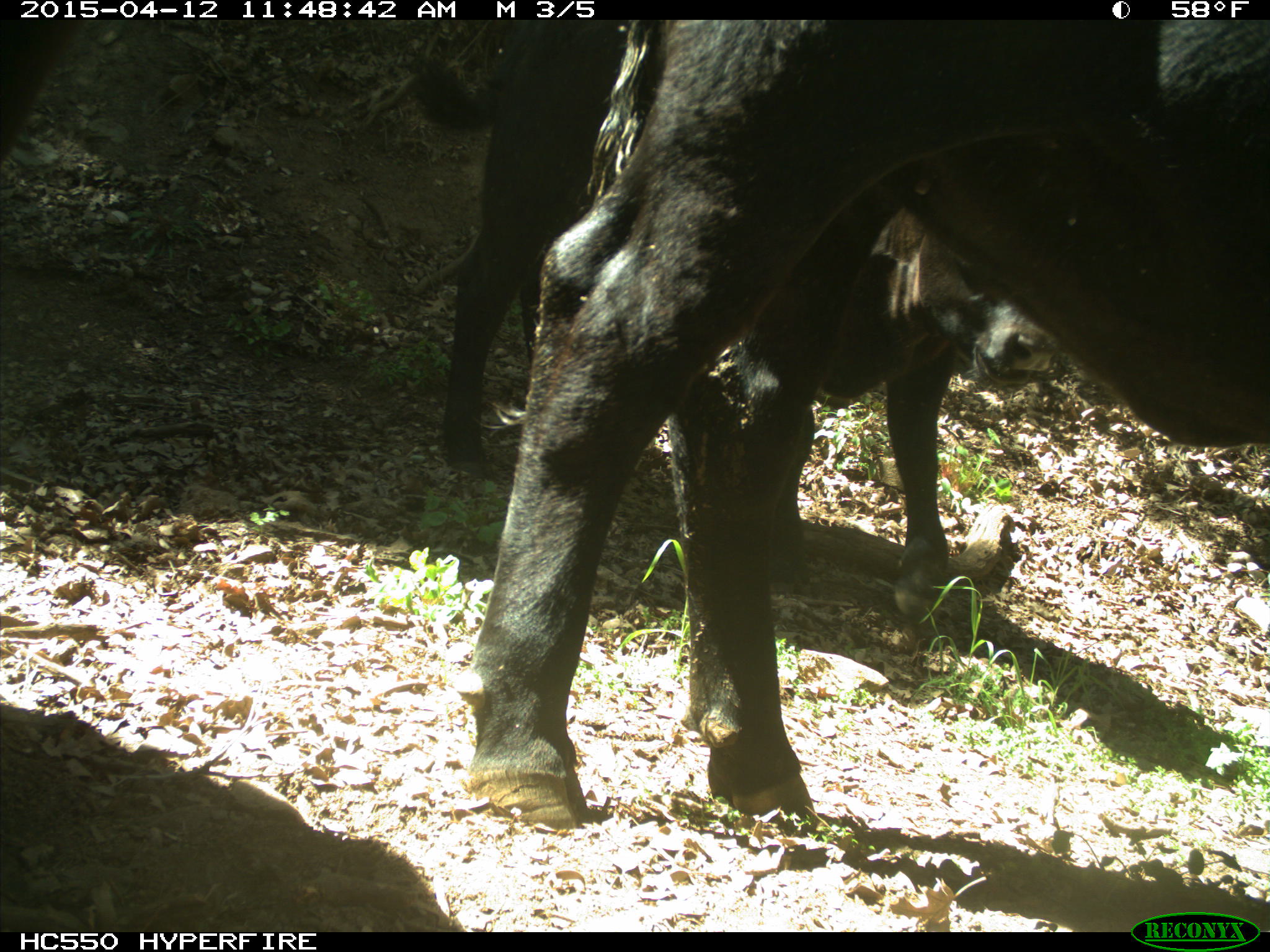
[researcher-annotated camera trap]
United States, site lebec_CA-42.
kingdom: Animalia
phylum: Chordata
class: Mammalia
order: Artiodactyla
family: Bovidae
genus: Bos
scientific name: Bos taurus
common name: domestic cow